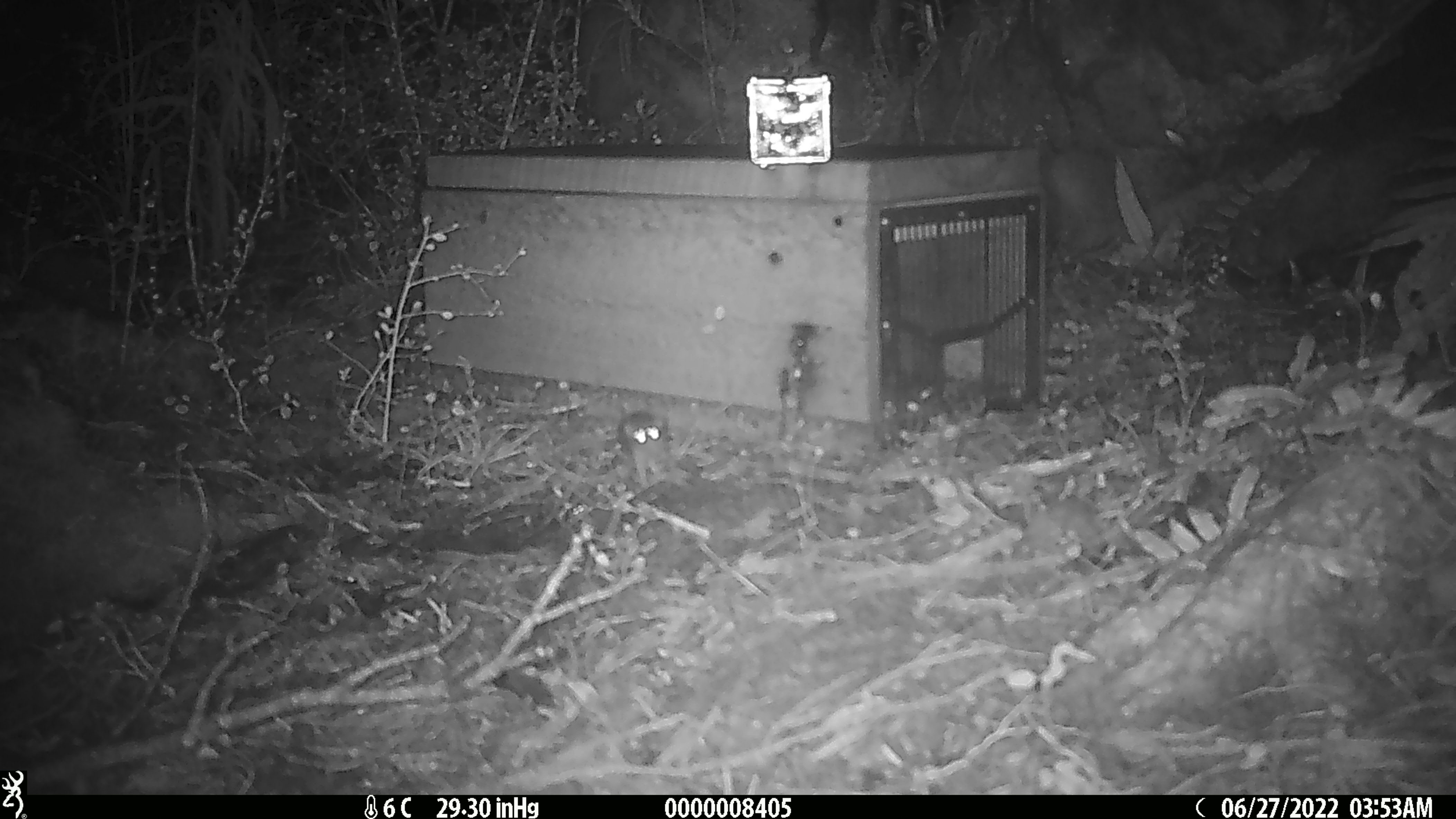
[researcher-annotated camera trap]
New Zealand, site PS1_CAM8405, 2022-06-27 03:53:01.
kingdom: Animalia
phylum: Chordata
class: Mammalia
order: Rodentia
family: Muridae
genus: Mus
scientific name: Mus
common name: mouse